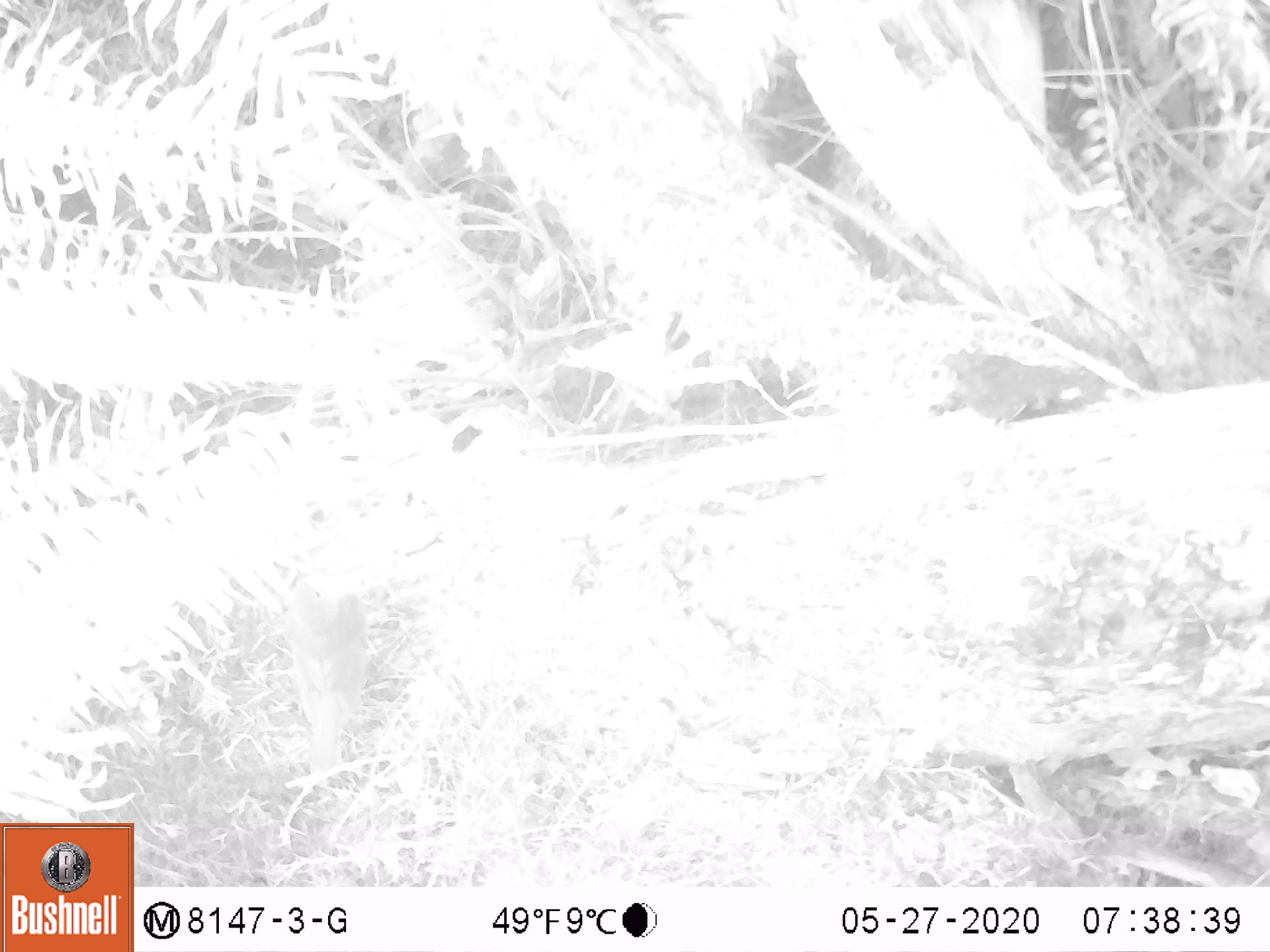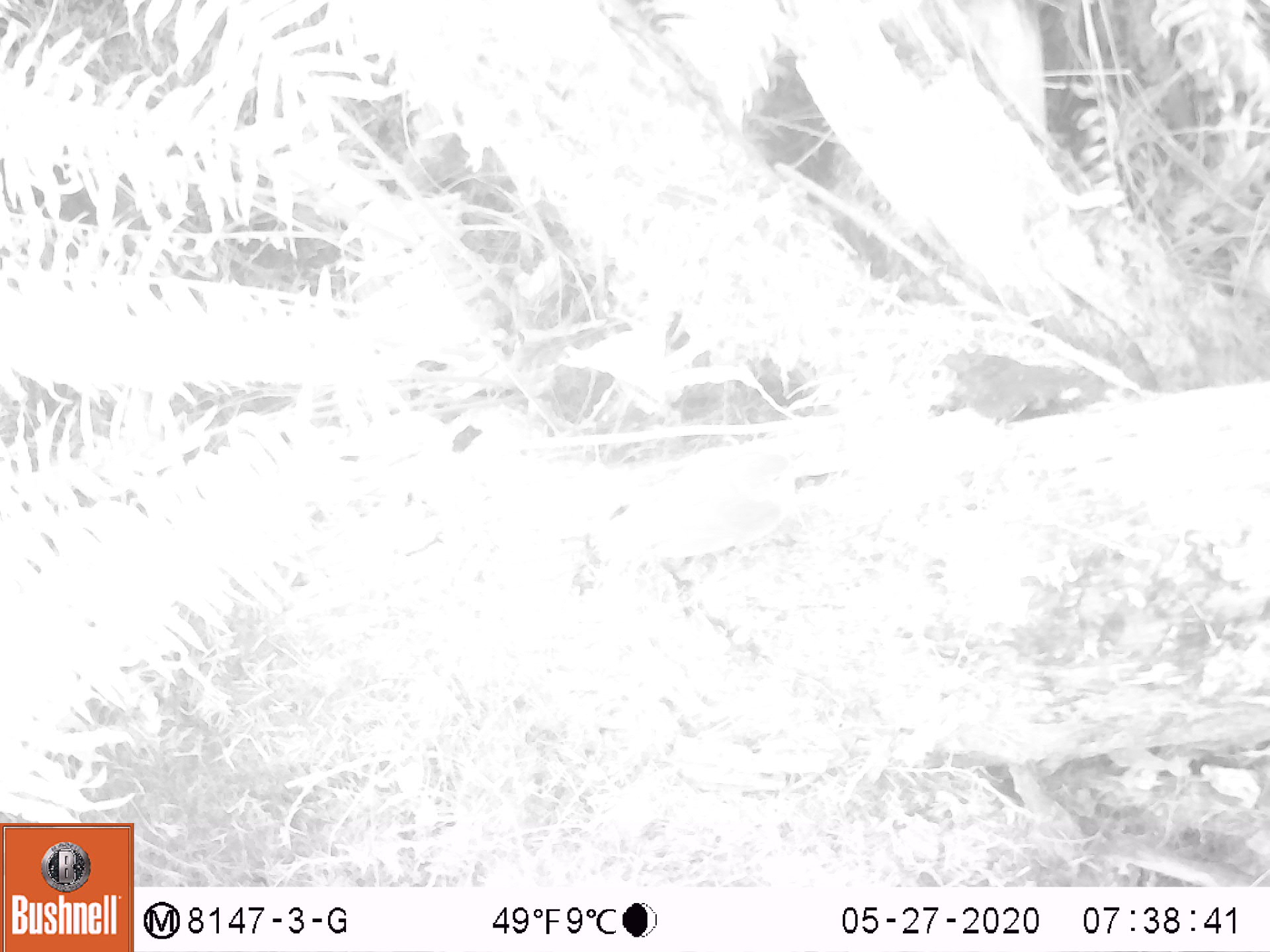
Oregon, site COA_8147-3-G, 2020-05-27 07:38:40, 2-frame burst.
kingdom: Animalia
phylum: Chordata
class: Aves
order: Passeriformes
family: Turdidae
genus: Catharus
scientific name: Catharus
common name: brown thrushes and nightingale-thrushes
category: catharus species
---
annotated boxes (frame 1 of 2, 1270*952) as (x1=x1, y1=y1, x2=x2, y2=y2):
catharus species: (x1=277, y1=571, x2=363, y2=775)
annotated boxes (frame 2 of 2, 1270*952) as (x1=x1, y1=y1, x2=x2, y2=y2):
catharus species: (x1=584, y1=436, x2=828, y2=571)